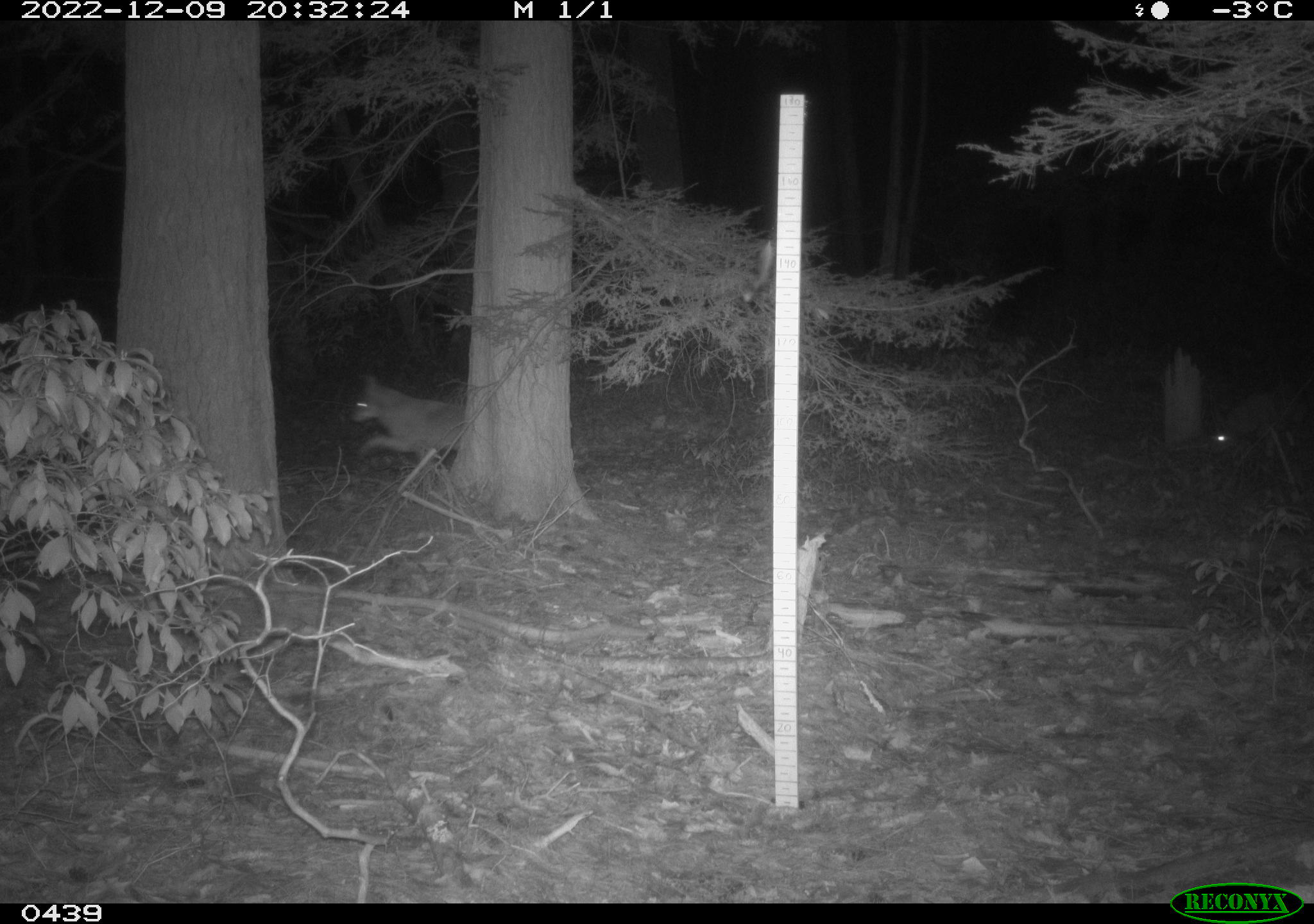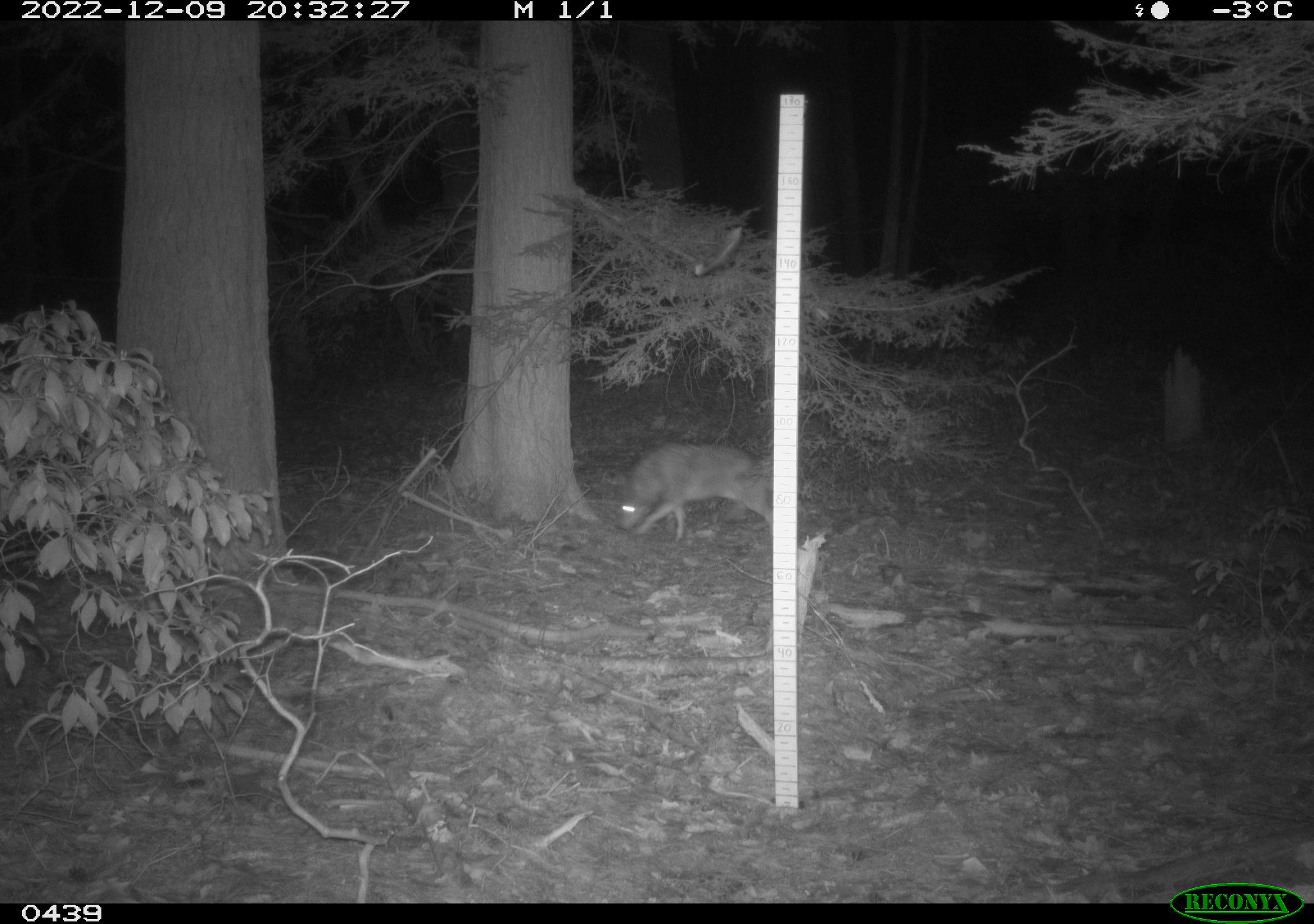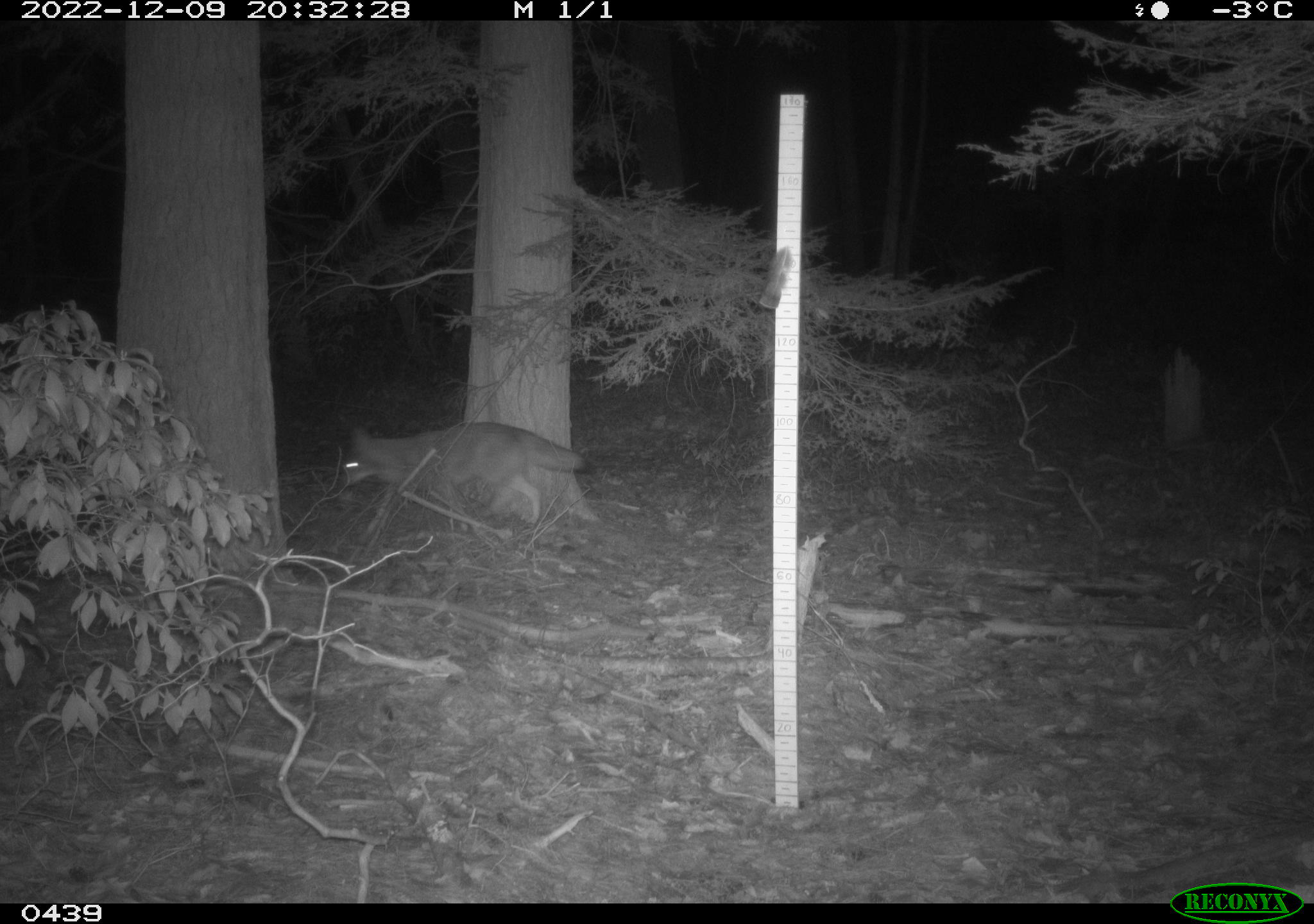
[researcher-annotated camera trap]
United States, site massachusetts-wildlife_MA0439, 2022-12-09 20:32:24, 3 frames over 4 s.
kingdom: Animalia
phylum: Chordata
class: Mammalia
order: Carnivora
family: Canidae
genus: Canis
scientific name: Canis latrans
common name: coyote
Coyote (Canis latrans).